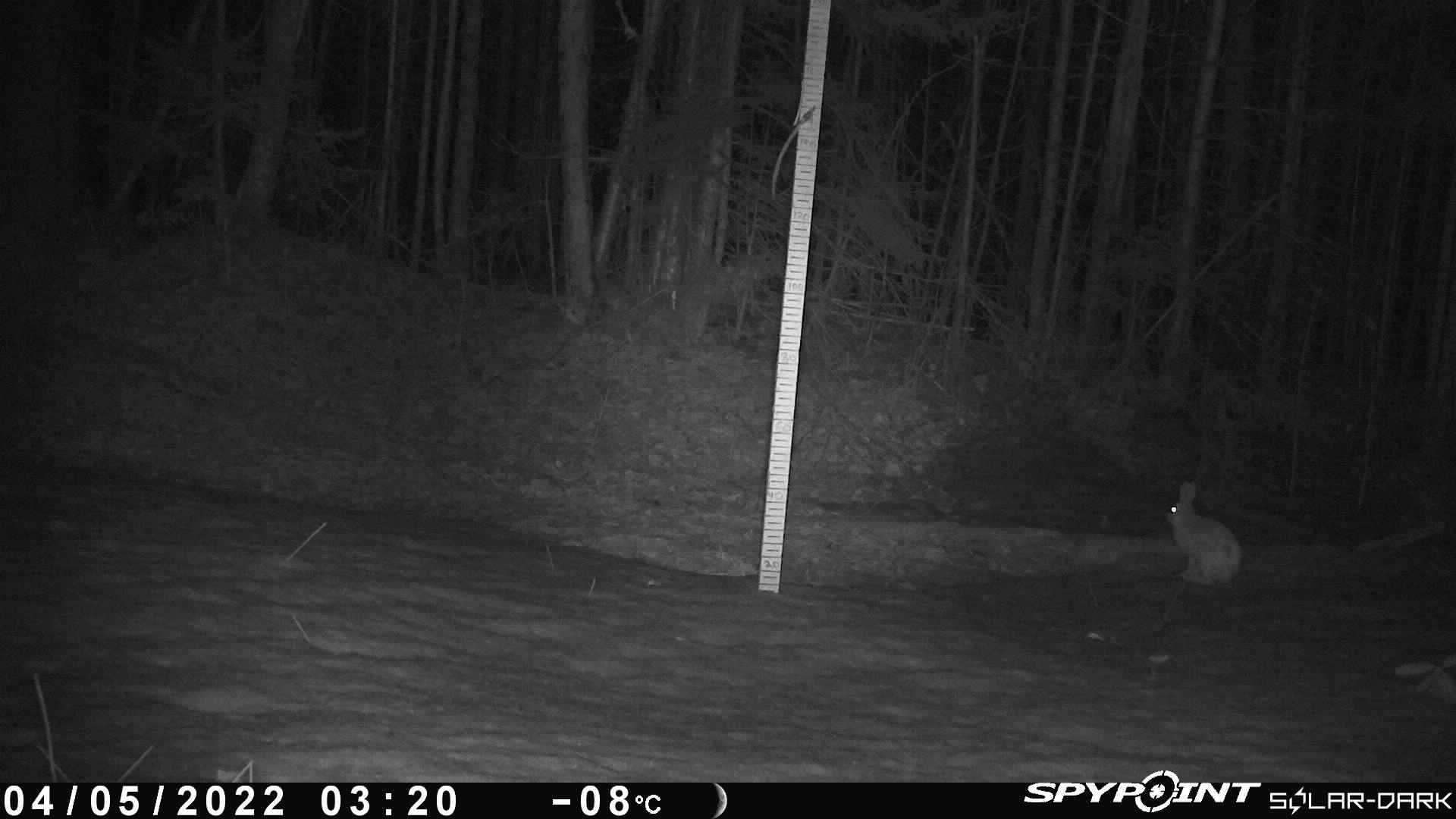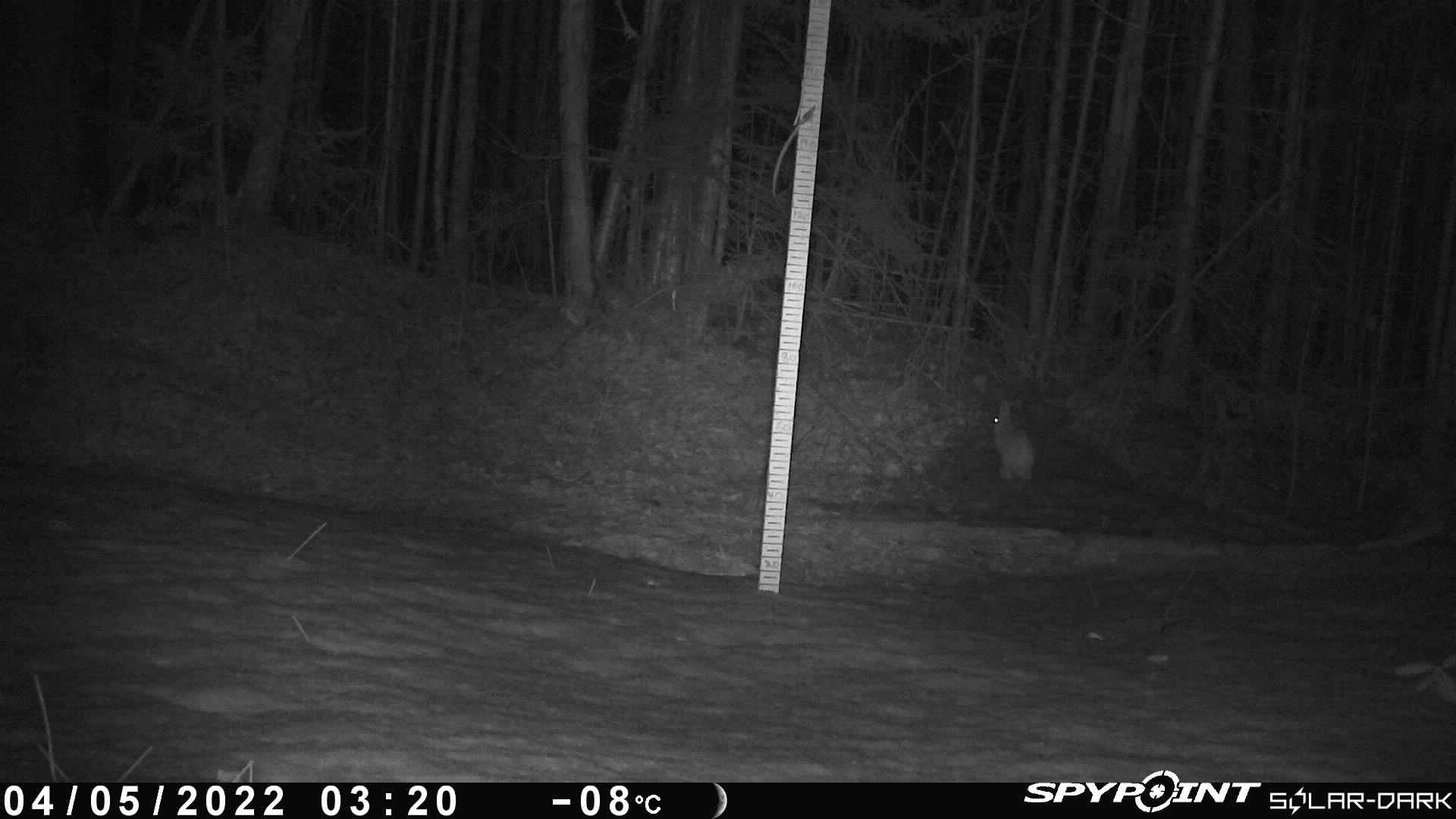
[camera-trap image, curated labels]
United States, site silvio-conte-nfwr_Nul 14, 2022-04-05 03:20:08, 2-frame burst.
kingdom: Animalia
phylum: Chordata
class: Mammalia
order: Lagomorpha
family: Leporidae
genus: Lepus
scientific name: Lepus americanus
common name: snowshoe hare